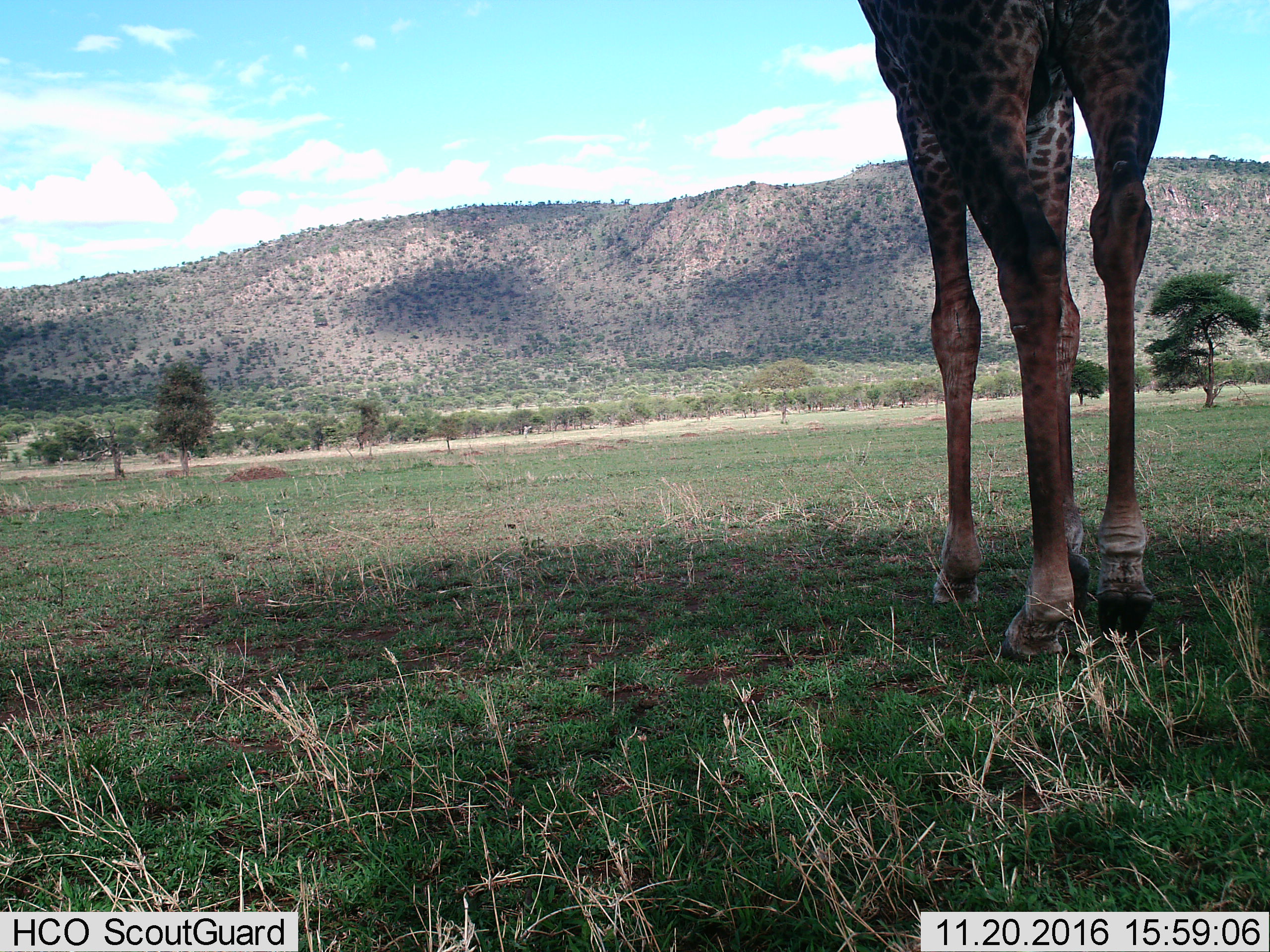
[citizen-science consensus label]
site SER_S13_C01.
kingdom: Animalia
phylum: Chordata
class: Mammalia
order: Artiodactyla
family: Giraffidae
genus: Giraffa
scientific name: Giraffa camelopardalis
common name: giraffe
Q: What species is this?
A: Giraffe (Giraffa camelopardalis).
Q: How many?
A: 1.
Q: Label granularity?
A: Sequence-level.